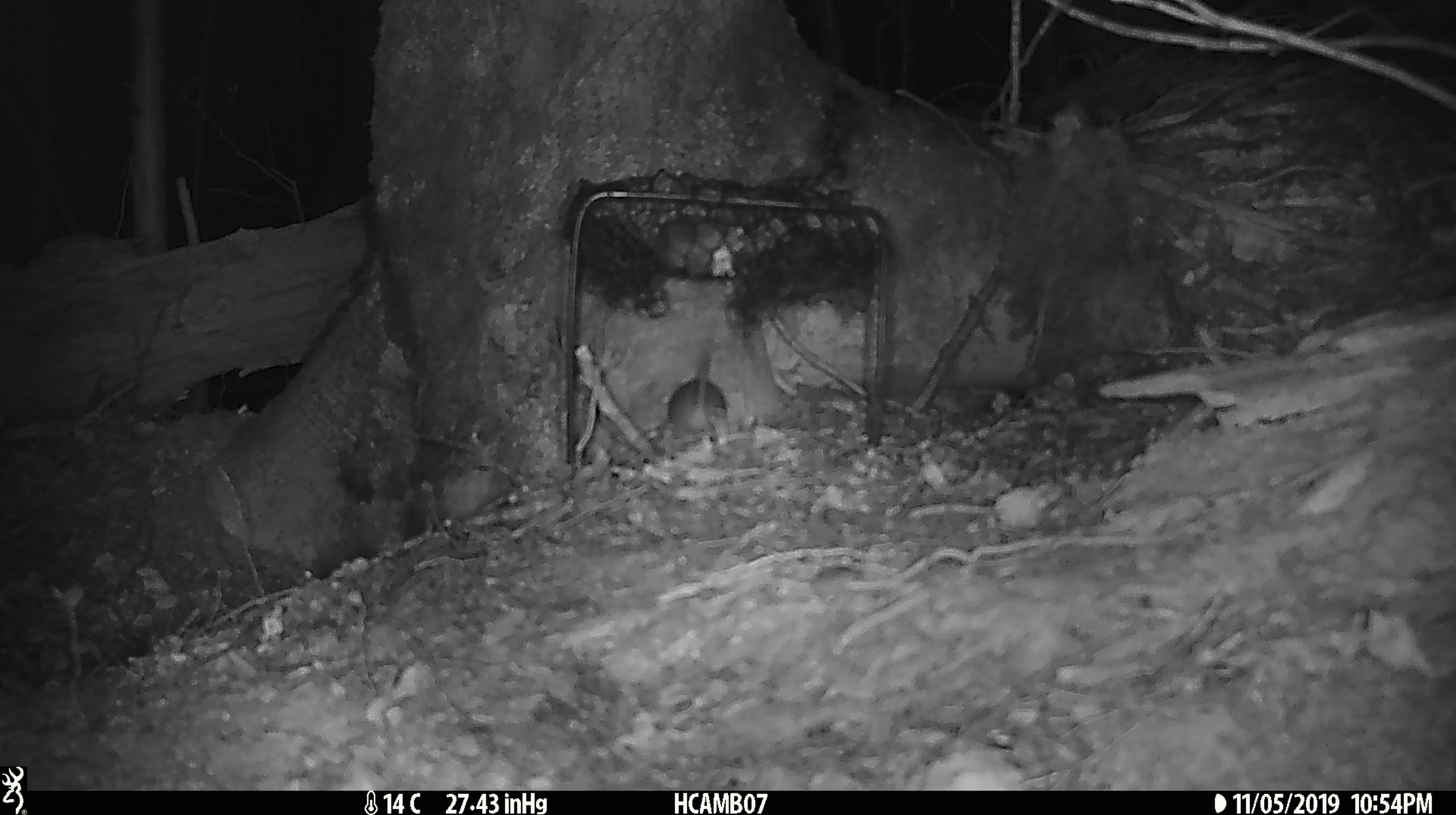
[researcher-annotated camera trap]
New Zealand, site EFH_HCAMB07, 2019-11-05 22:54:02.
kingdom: Animalia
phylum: Chordata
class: Mammalia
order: Rodentia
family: Muridae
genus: Mus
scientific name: Mus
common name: mouse